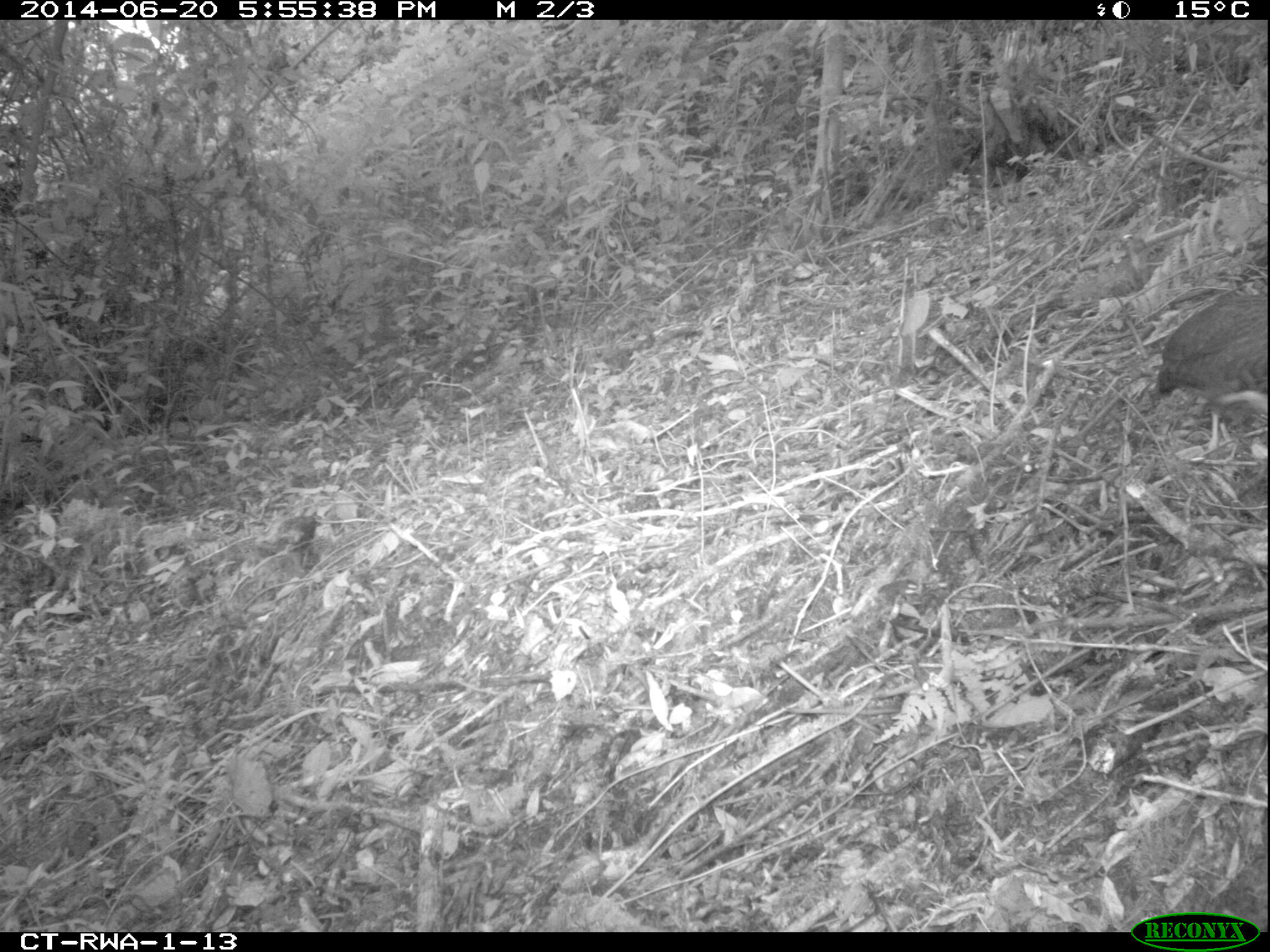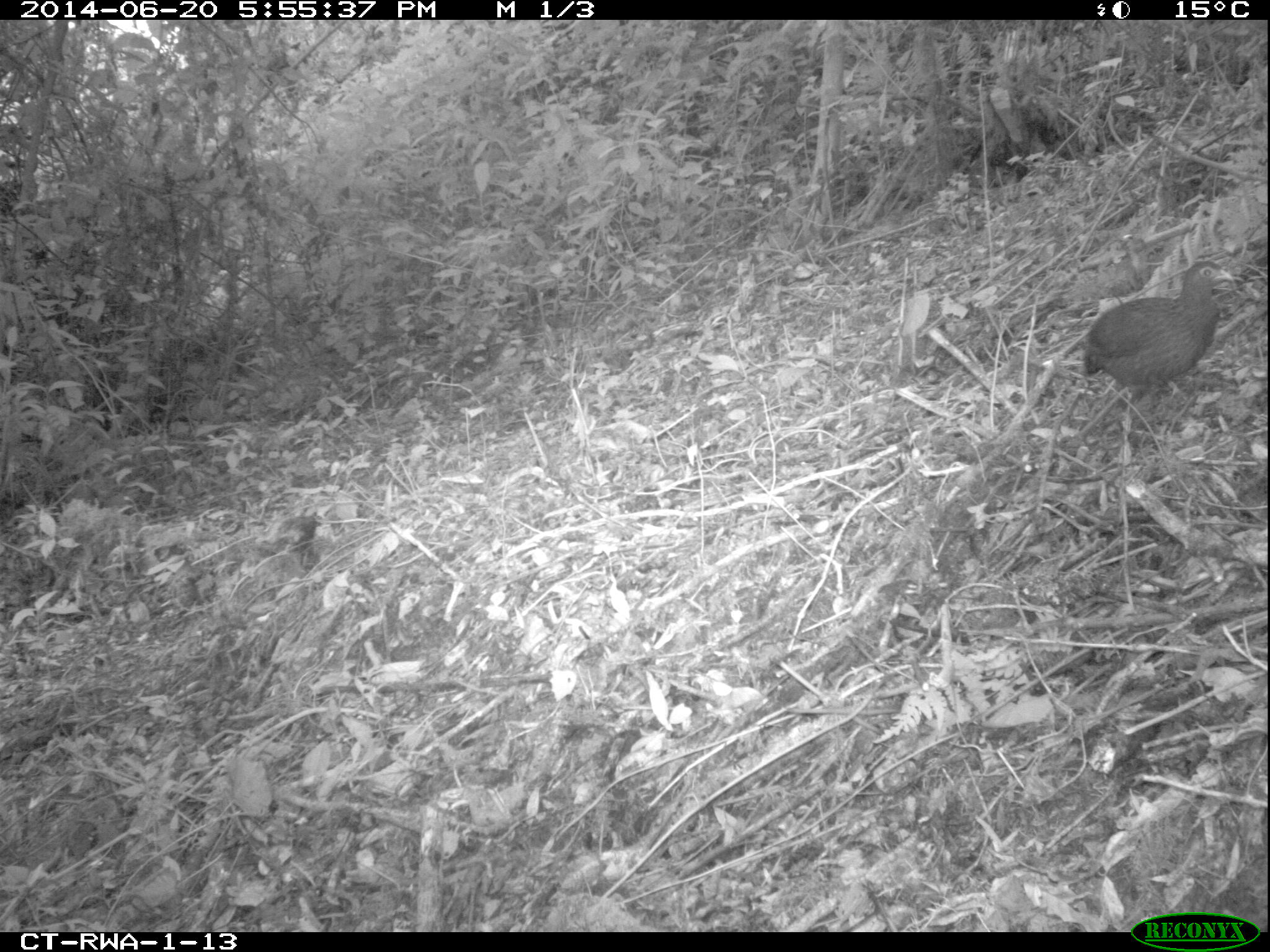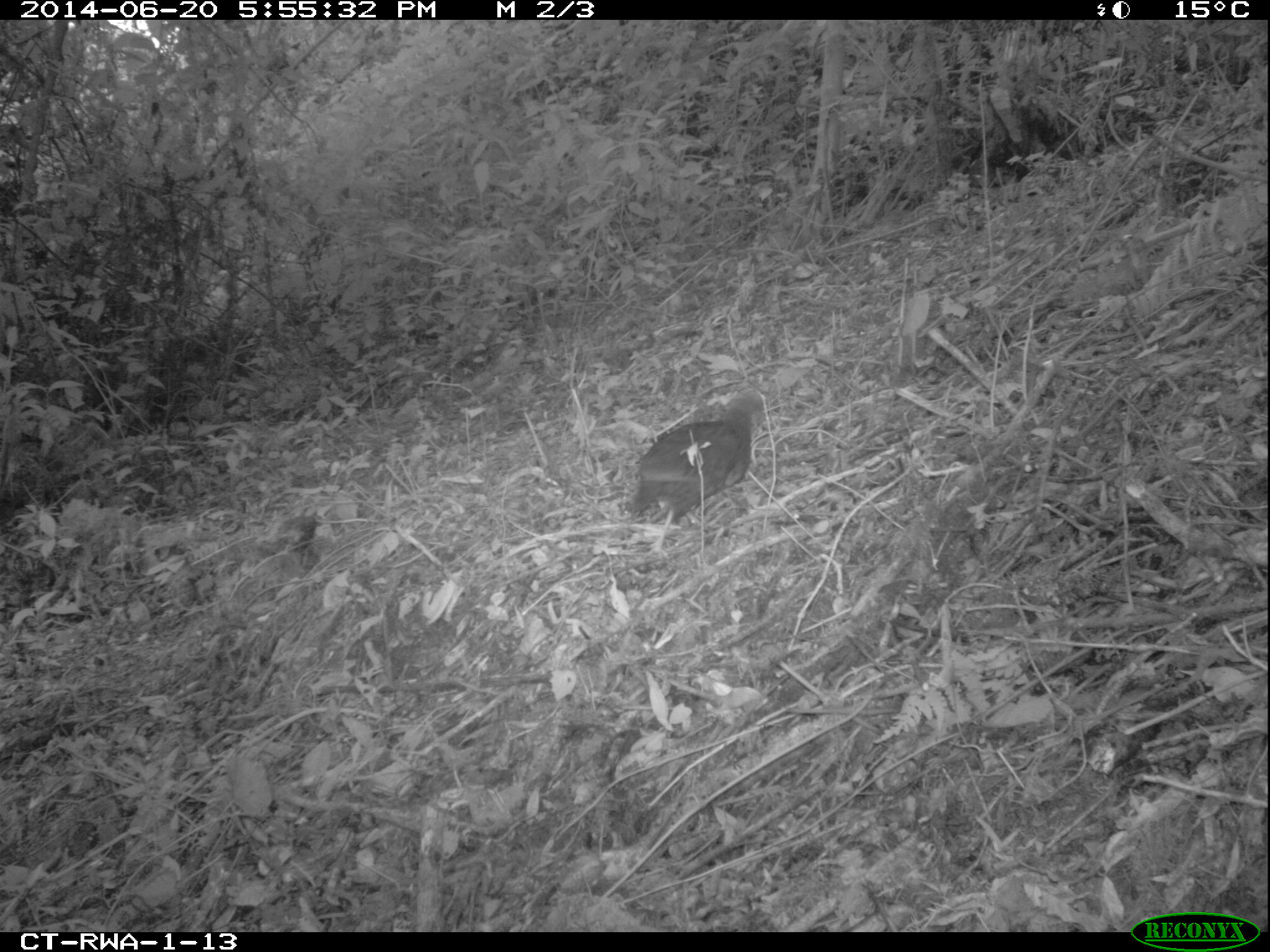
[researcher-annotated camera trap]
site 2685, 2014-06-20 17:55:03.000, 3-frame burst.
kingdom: Animalia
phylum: Chordata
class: Aves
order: Galliformes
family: Phasianidae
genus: Pternistis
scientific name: Pternistis nobilis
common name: handsome francolin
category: francolinus nobilis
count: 1